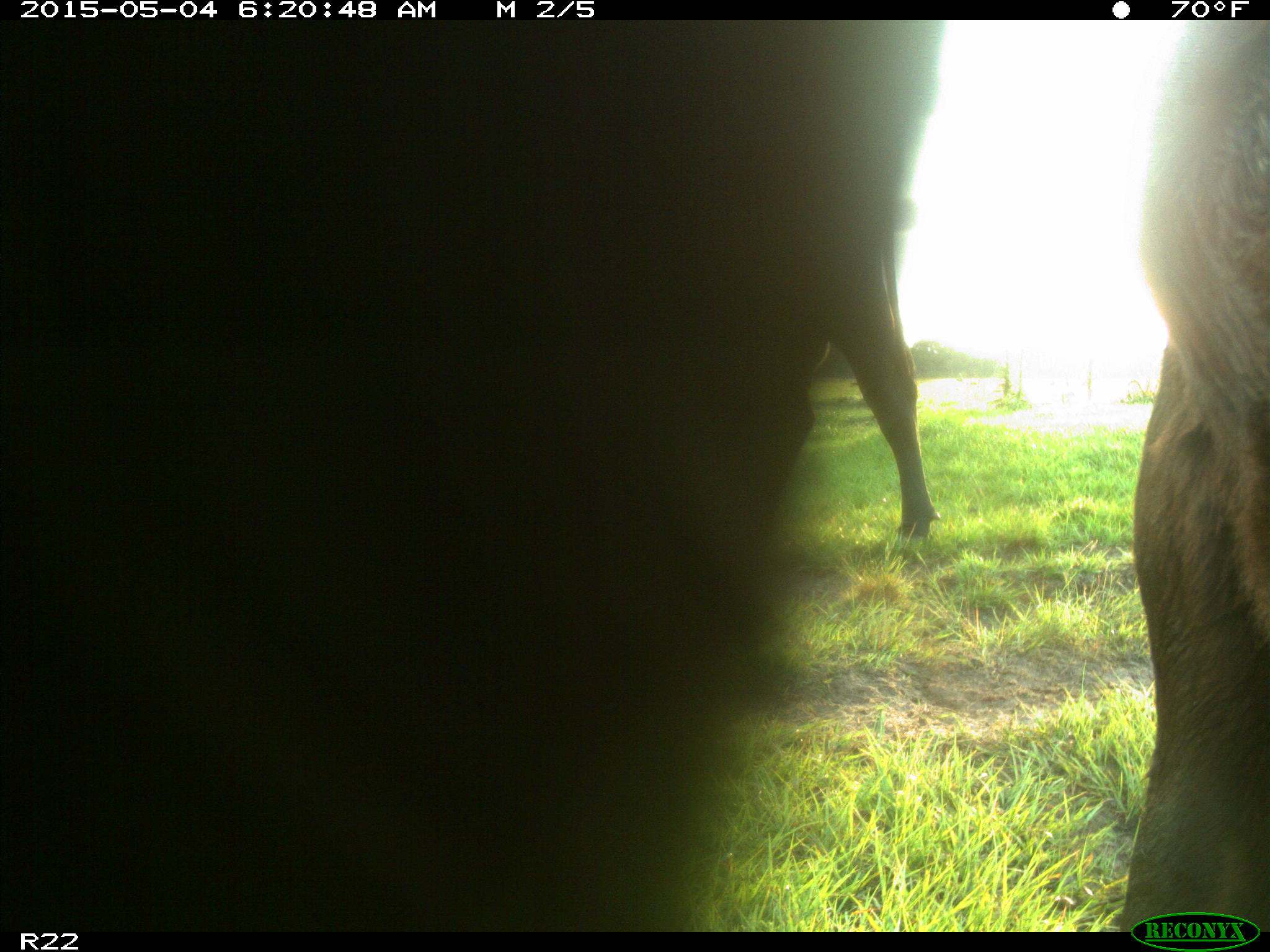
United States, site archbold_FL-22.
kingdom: Animalia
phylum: Chordata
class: Mammalia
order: Artiodactyla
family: Bovidae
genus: Bos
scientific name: Bos taurus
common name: domestic cow